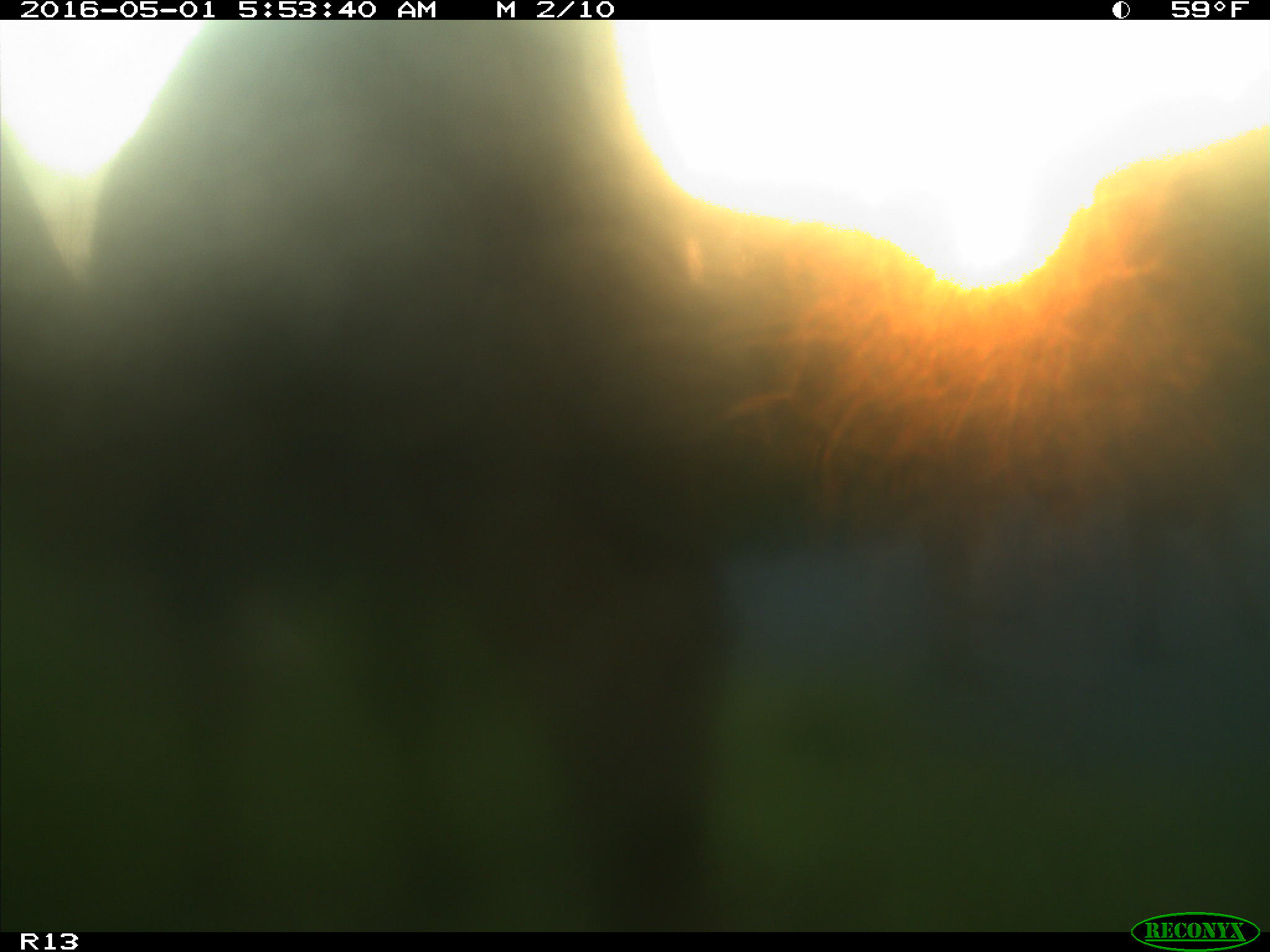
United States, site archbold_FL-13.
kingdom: Animalia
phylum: Chordata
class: Mammalia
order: Artiodactyla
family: Bovidae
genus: Bos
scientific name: Bos taurus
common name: domestic cow